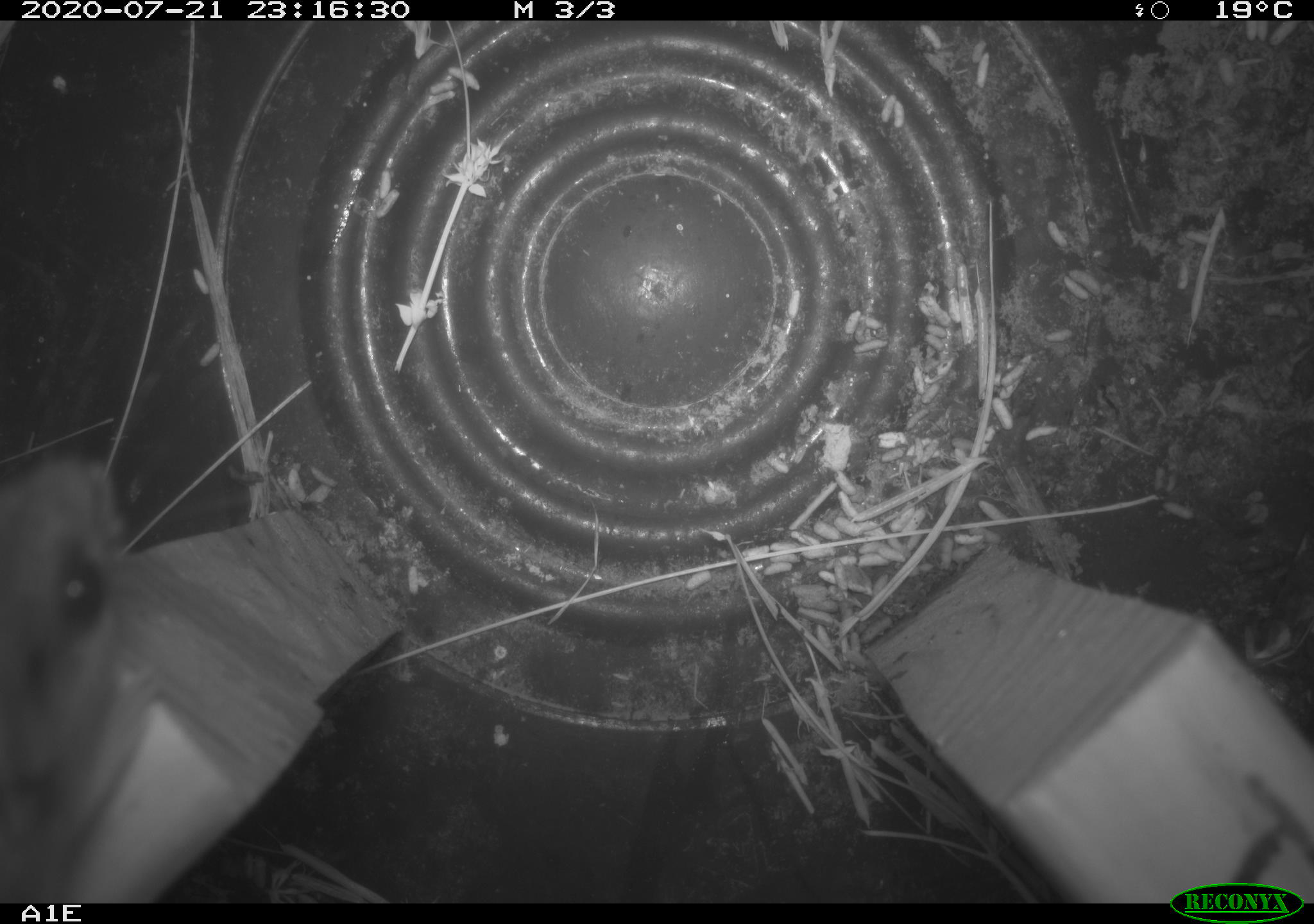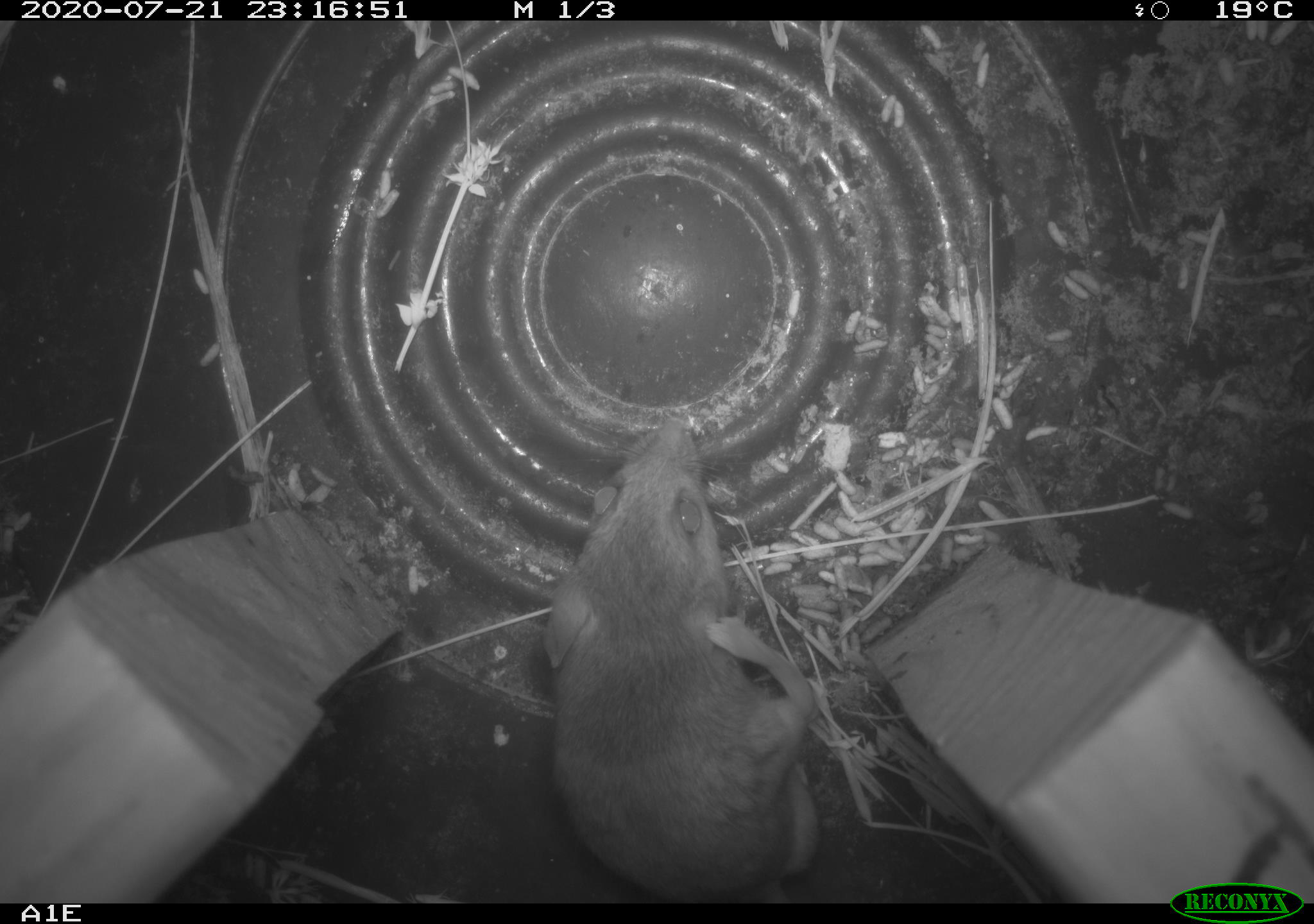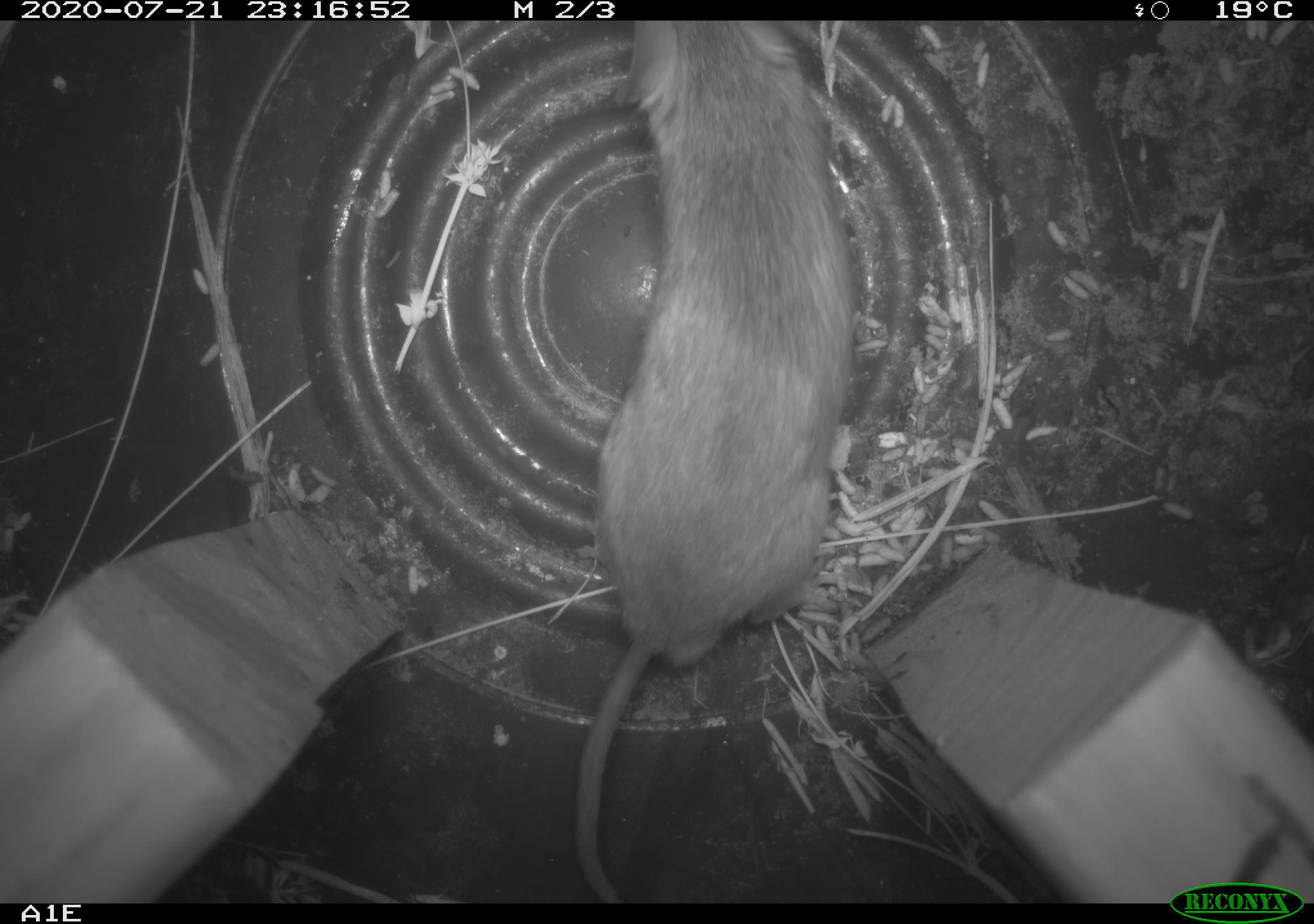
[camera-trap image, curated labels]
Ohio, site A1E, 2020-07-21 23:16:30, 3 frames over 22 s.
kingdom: Animalia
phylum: Chordata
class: Mammalia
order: Rodentia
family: Cricetidae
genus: Peromyscus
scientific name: Peromyscus leucopus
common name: white-footed mouse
White-footed mouse (Peromyscus leucopus).